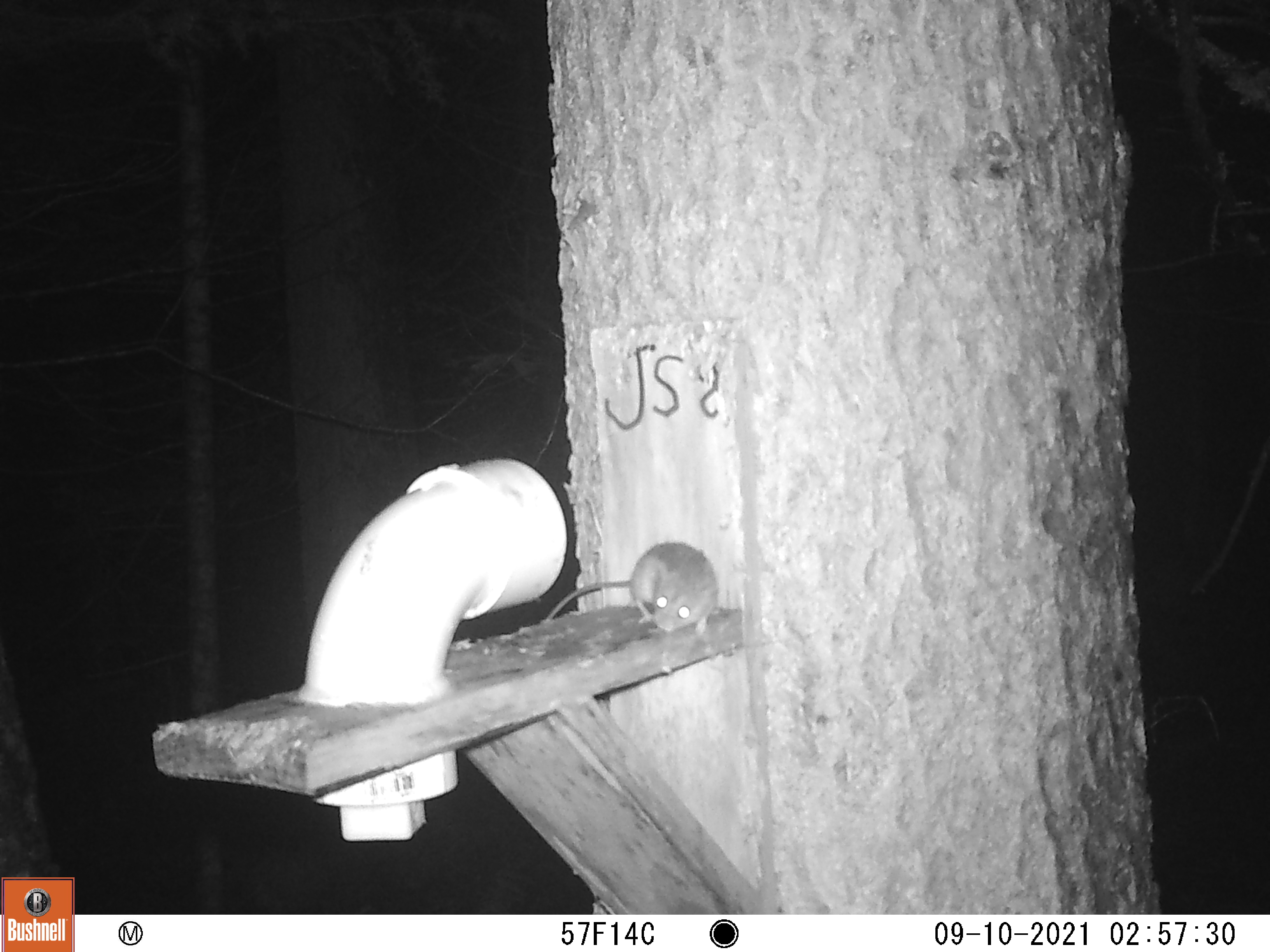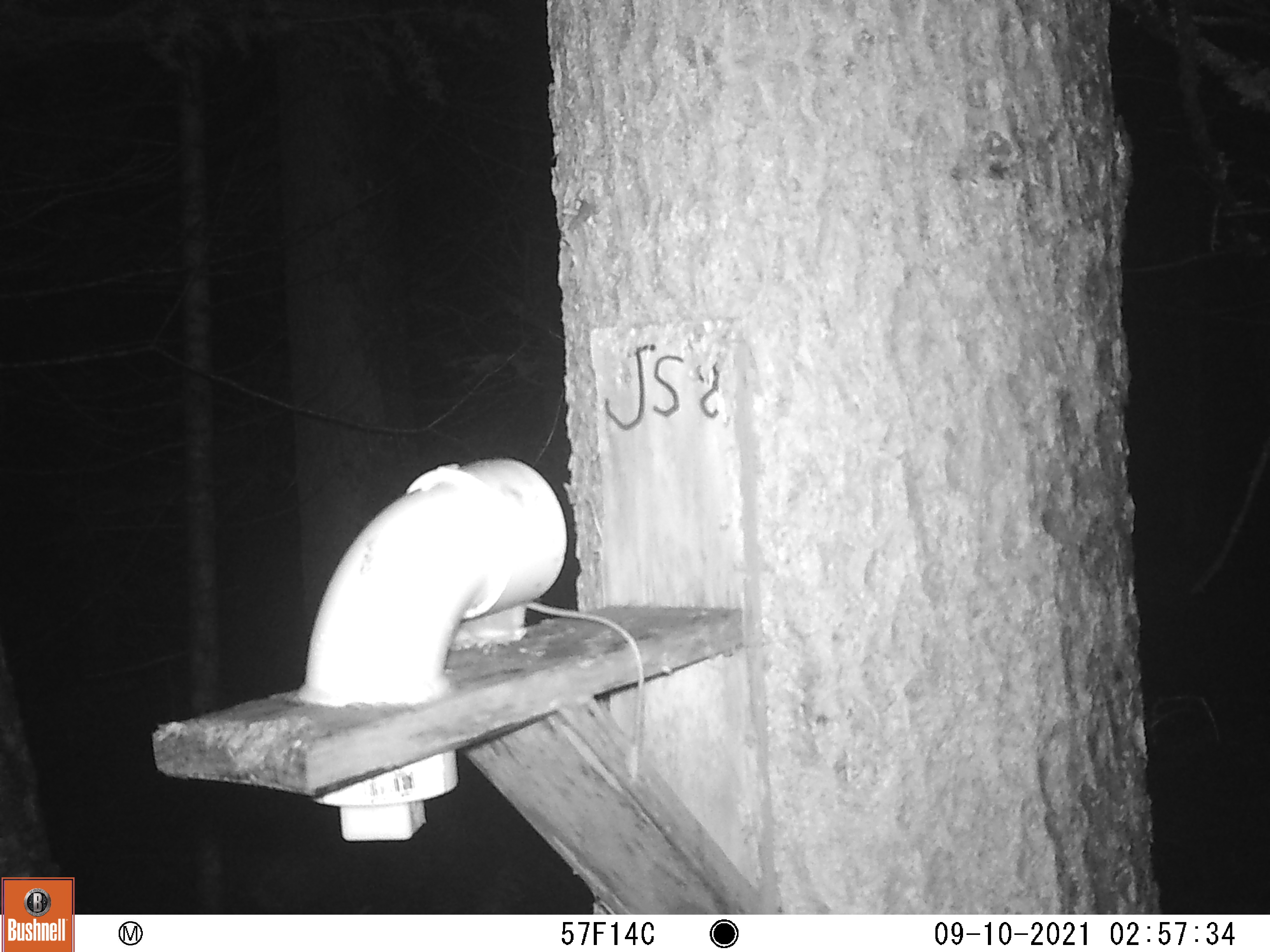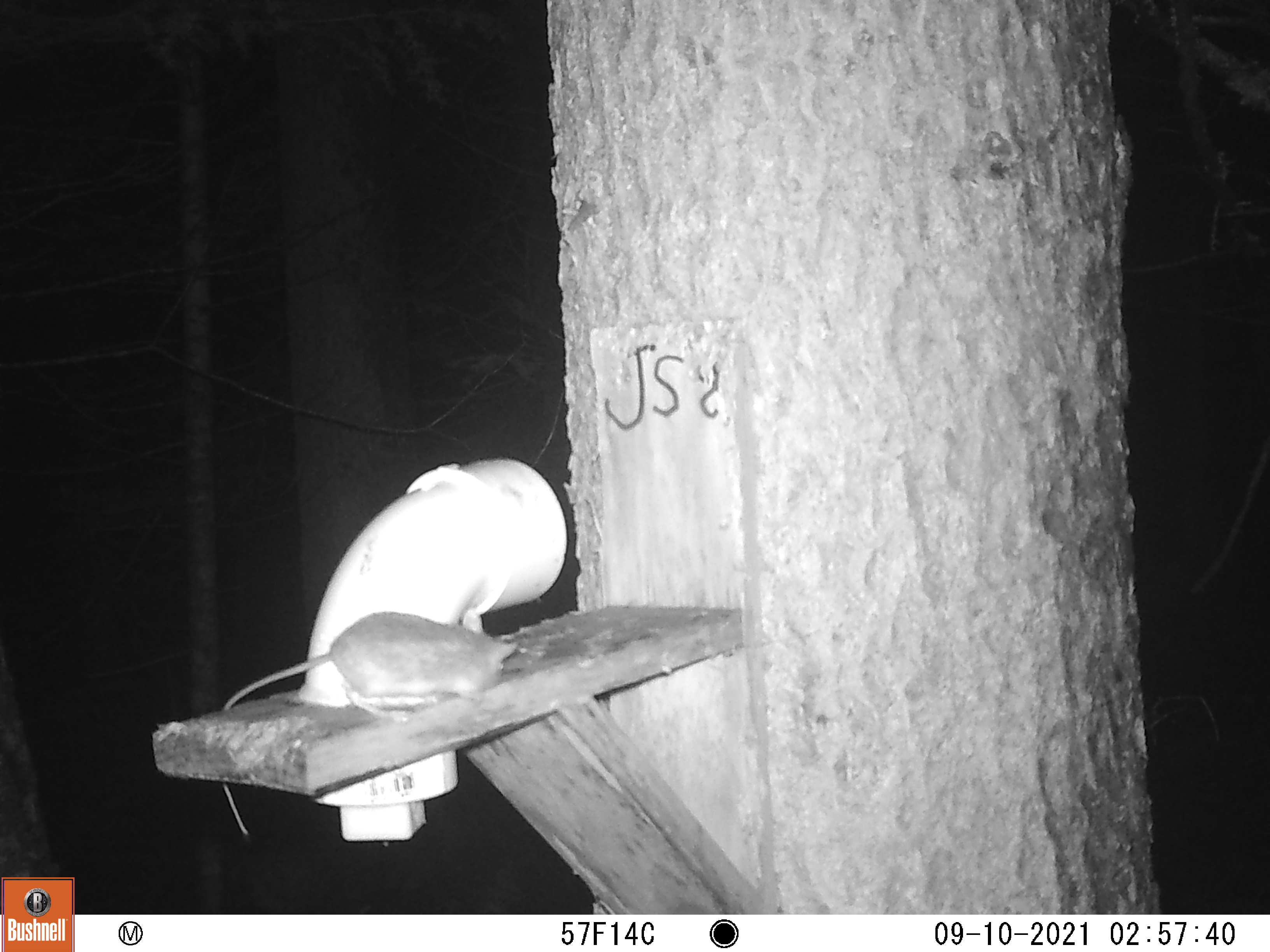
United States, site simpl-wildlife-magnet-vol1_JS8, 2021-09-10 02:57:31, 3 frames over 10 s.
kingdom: Animalia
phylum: Chordata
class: Mammalia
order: Rodentia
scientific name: Rodentia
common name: mouse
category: mouse sp.